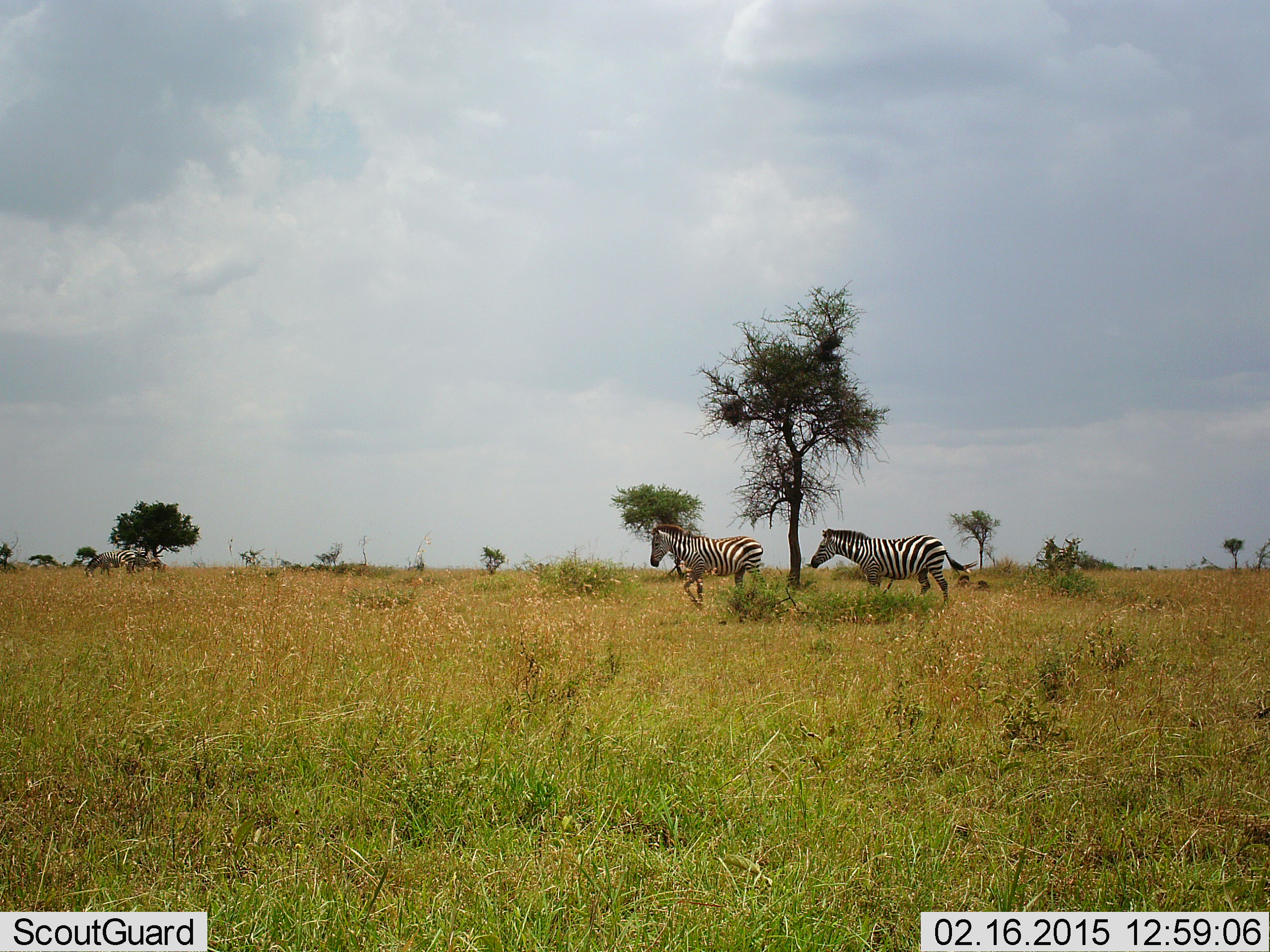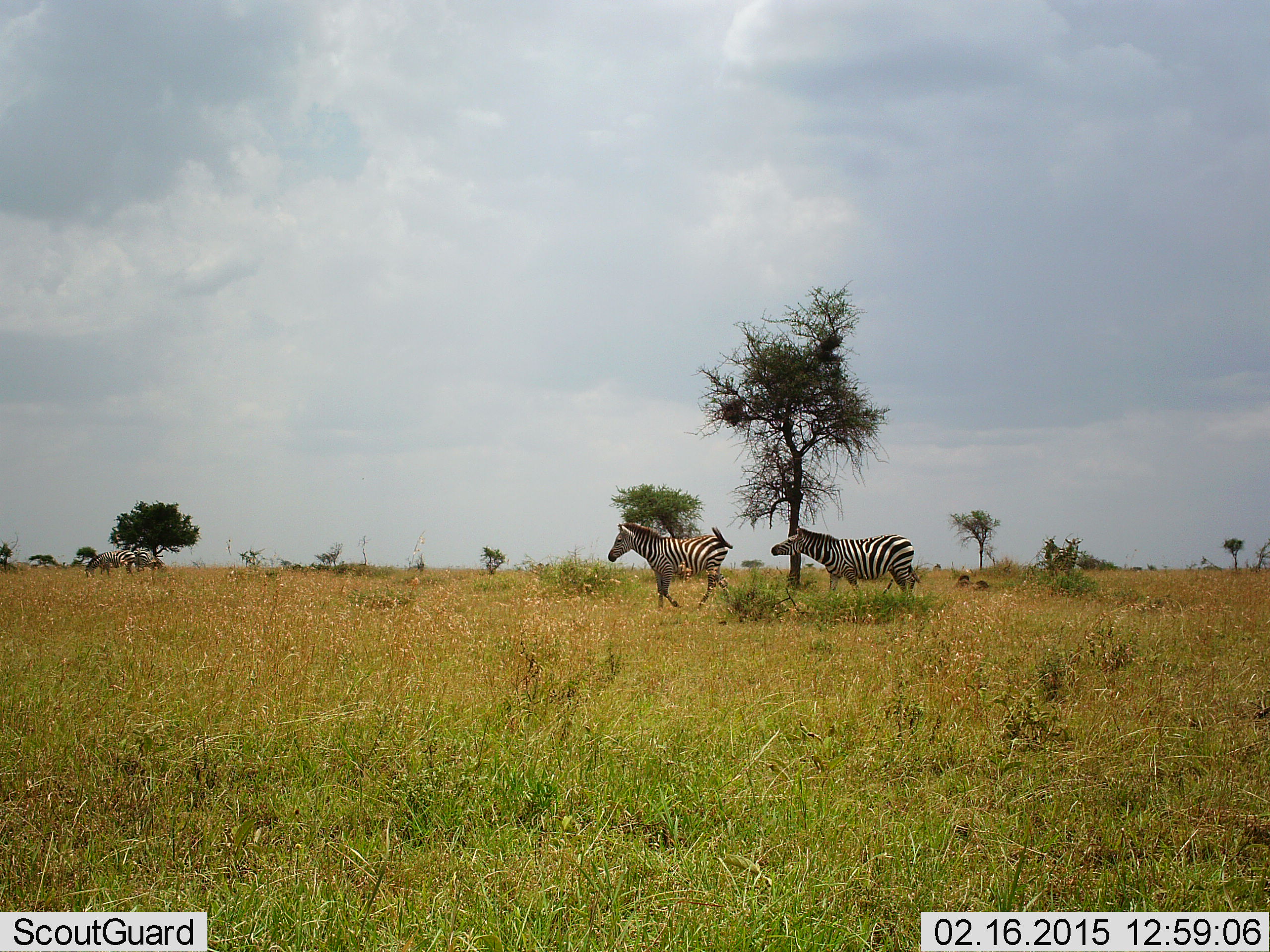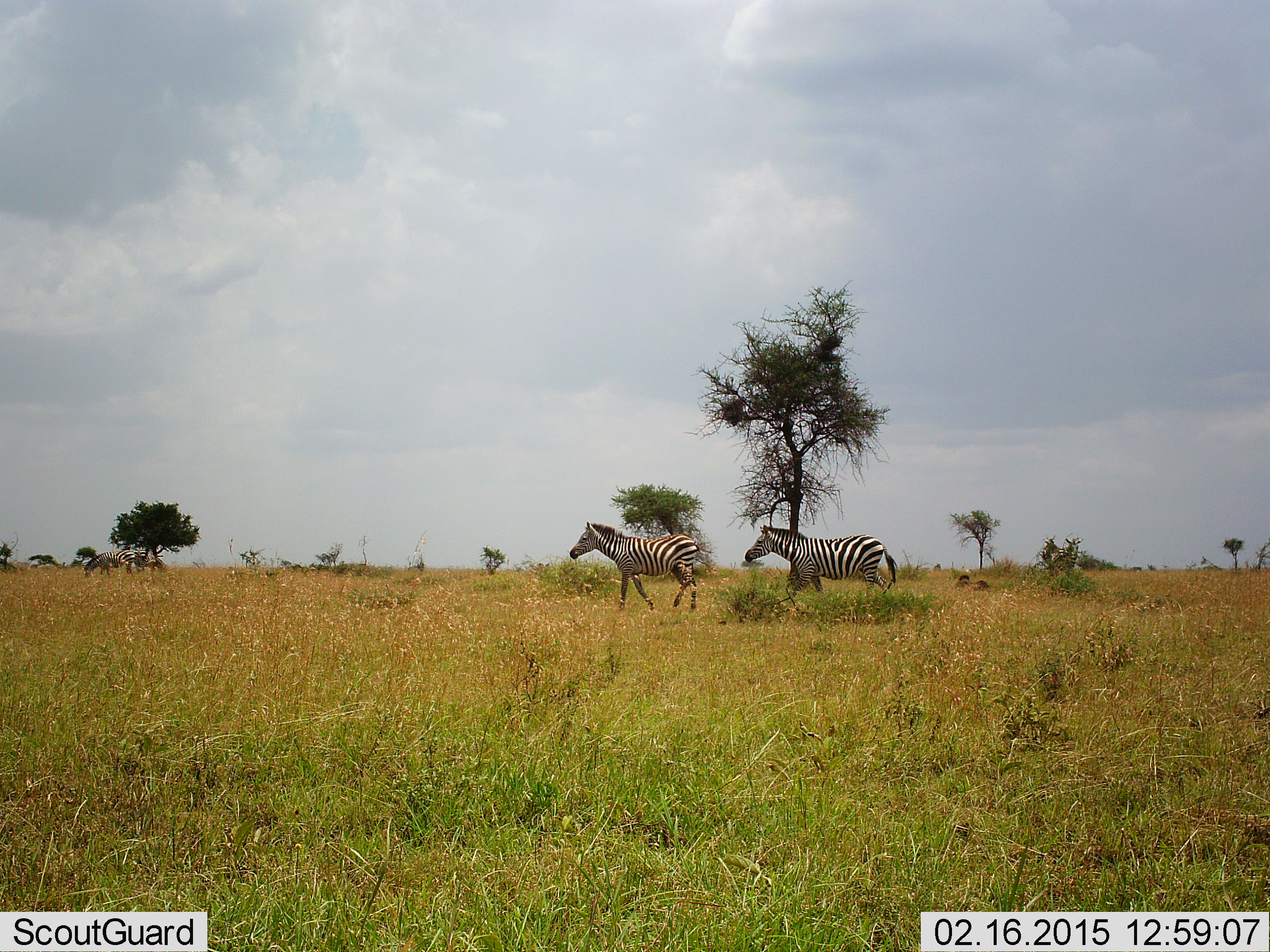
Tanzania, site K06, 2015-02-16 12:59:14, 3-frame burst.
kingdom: Animalia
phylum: Chordata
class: Mammalia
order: Perissodactyla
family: Equidae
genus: Equus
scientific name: Equus quagga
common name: plains zebra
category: zebra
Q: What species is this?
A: Zebra (plains zebra) (Equus quagga).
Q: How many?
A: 3.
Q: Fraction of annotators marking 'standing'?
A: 36%.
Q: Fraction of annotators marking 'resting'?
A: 0%.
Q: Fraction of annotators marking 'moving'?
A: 91%.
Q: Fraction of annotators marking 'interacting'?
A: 9%.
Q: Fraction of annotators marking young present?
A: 0%.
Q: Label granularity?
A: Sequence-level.